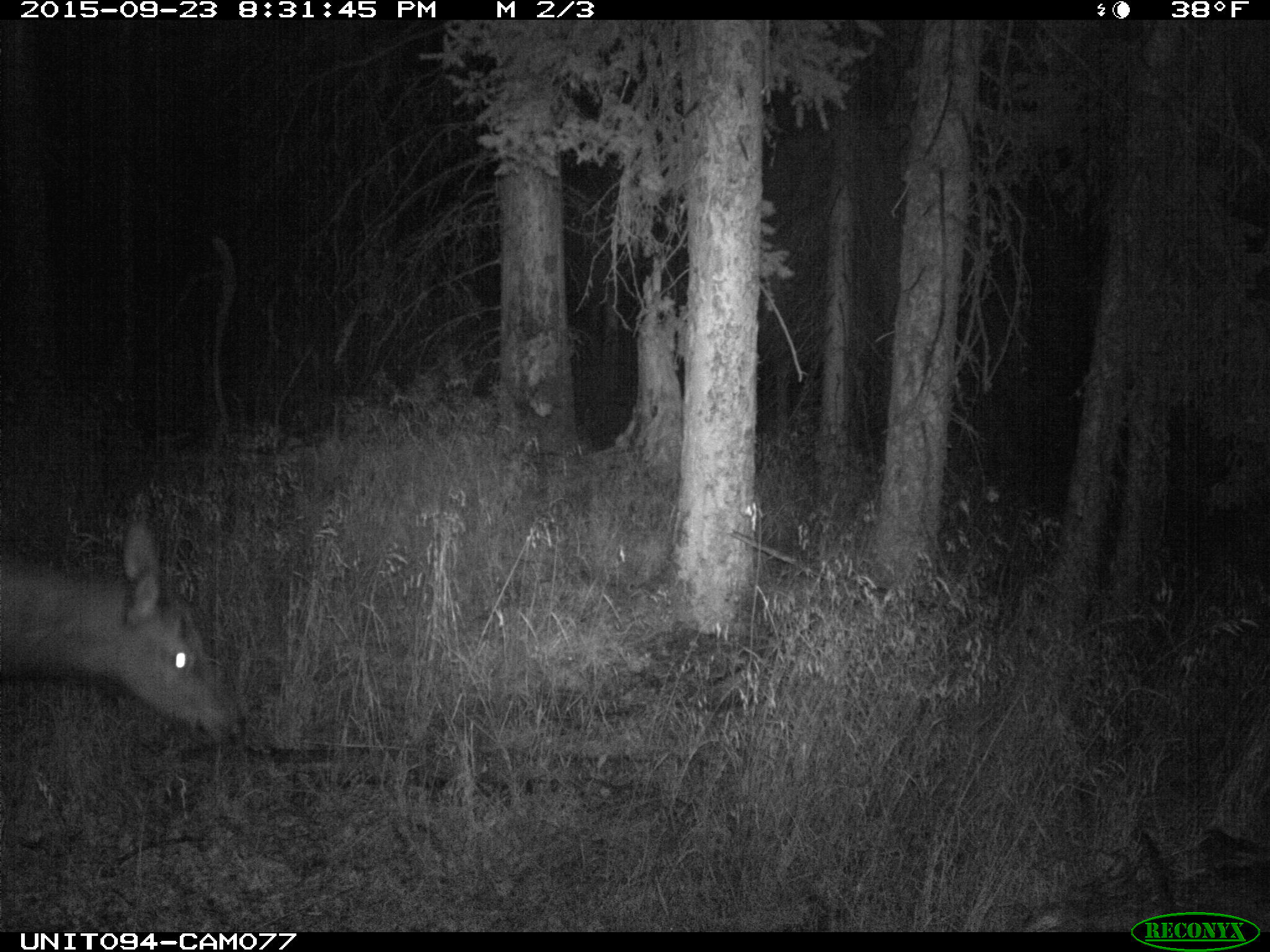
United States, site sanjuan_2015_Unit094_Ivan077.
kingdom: Animalia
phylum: Chordata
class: Mammalia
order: Artiodactyla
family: Cervidae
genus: Cervus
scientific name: Cervus elaphus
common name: red deer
Cervus elaphus (red deer).